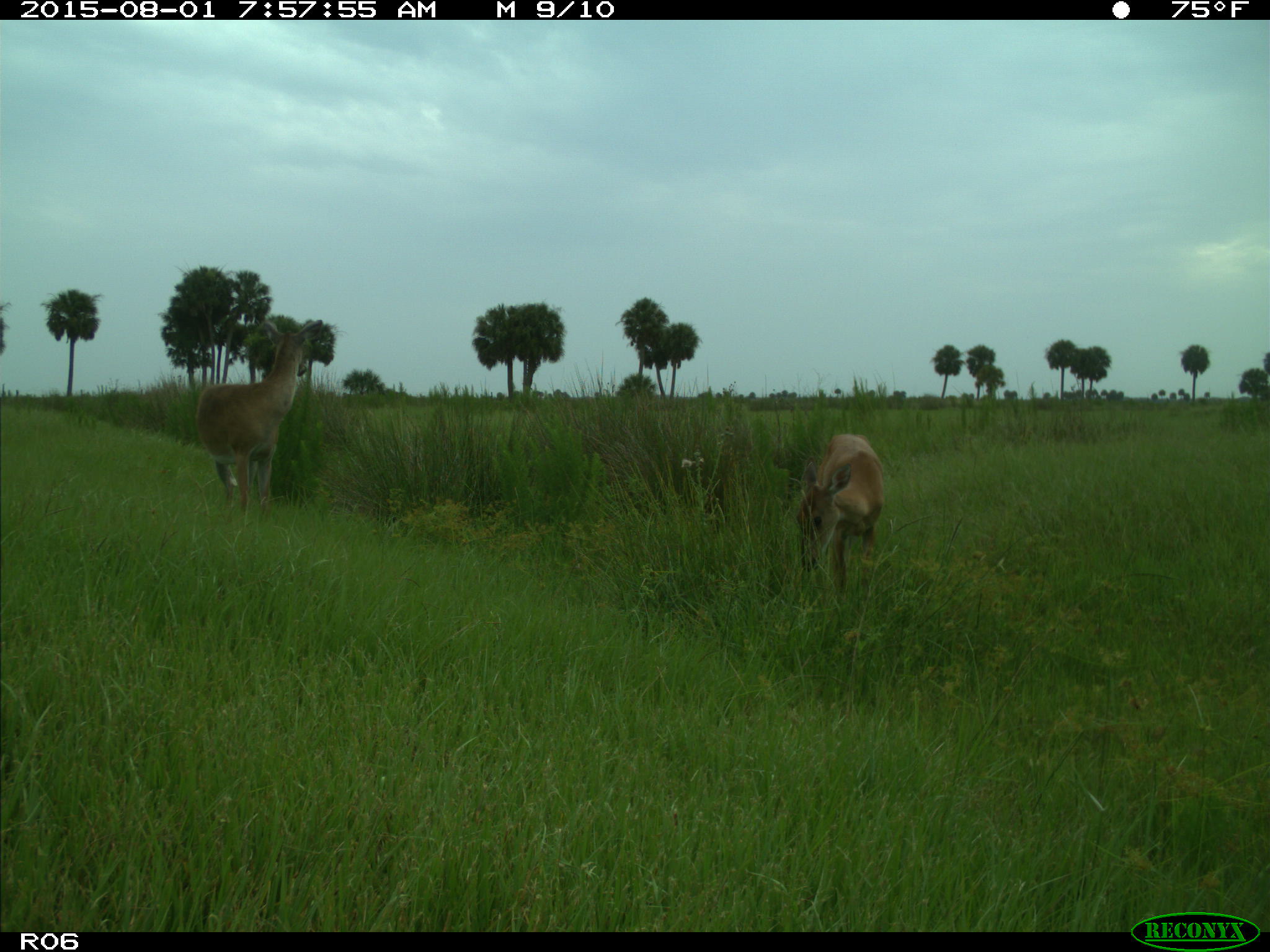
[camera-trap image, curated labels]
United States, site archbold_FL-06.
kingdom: Animalia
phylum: Chordata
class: Mammalia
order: Artiodactyla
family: Cervidae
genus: Odocoileus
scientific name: Odocoileus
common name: deer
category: unidentified deer